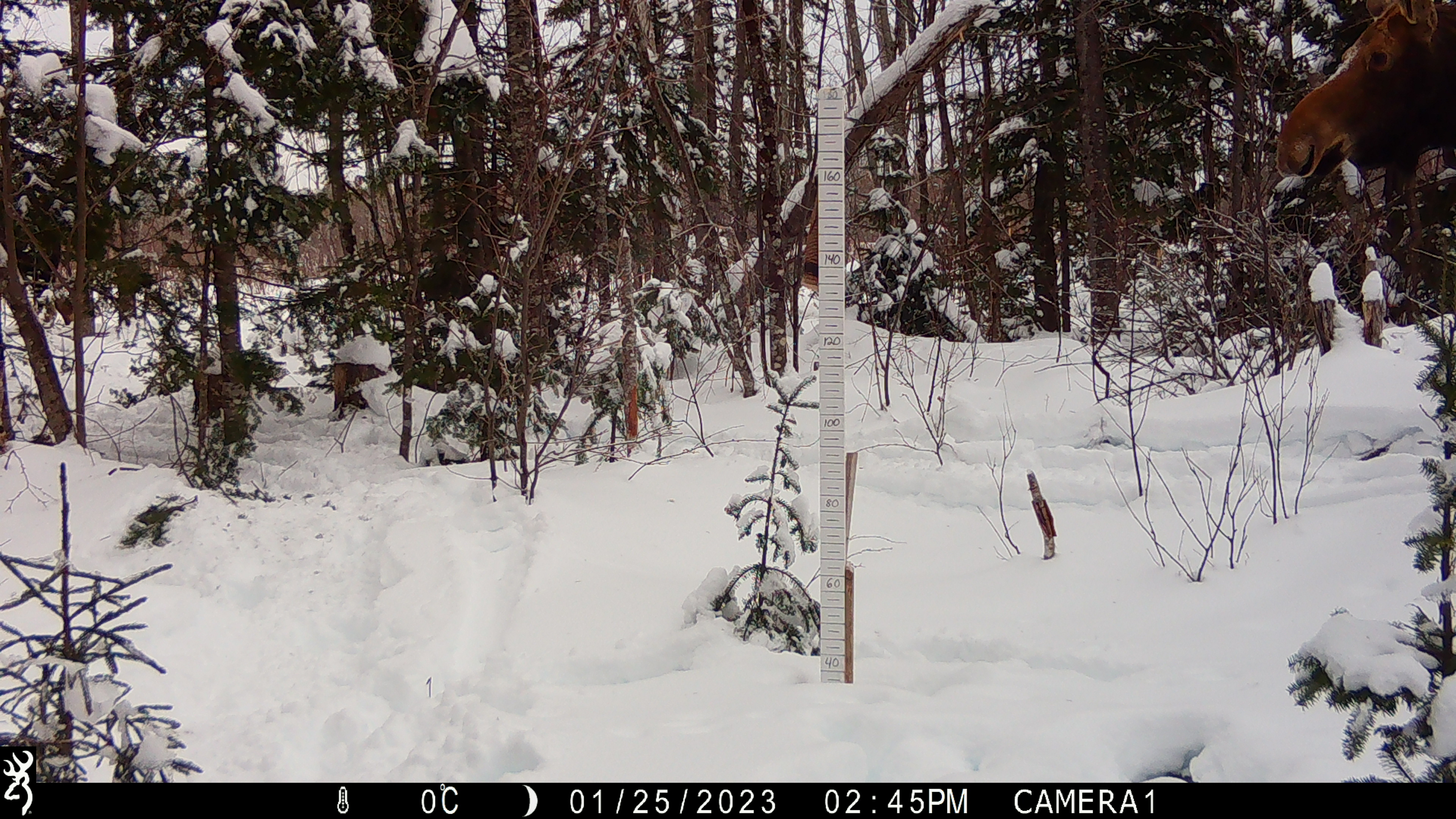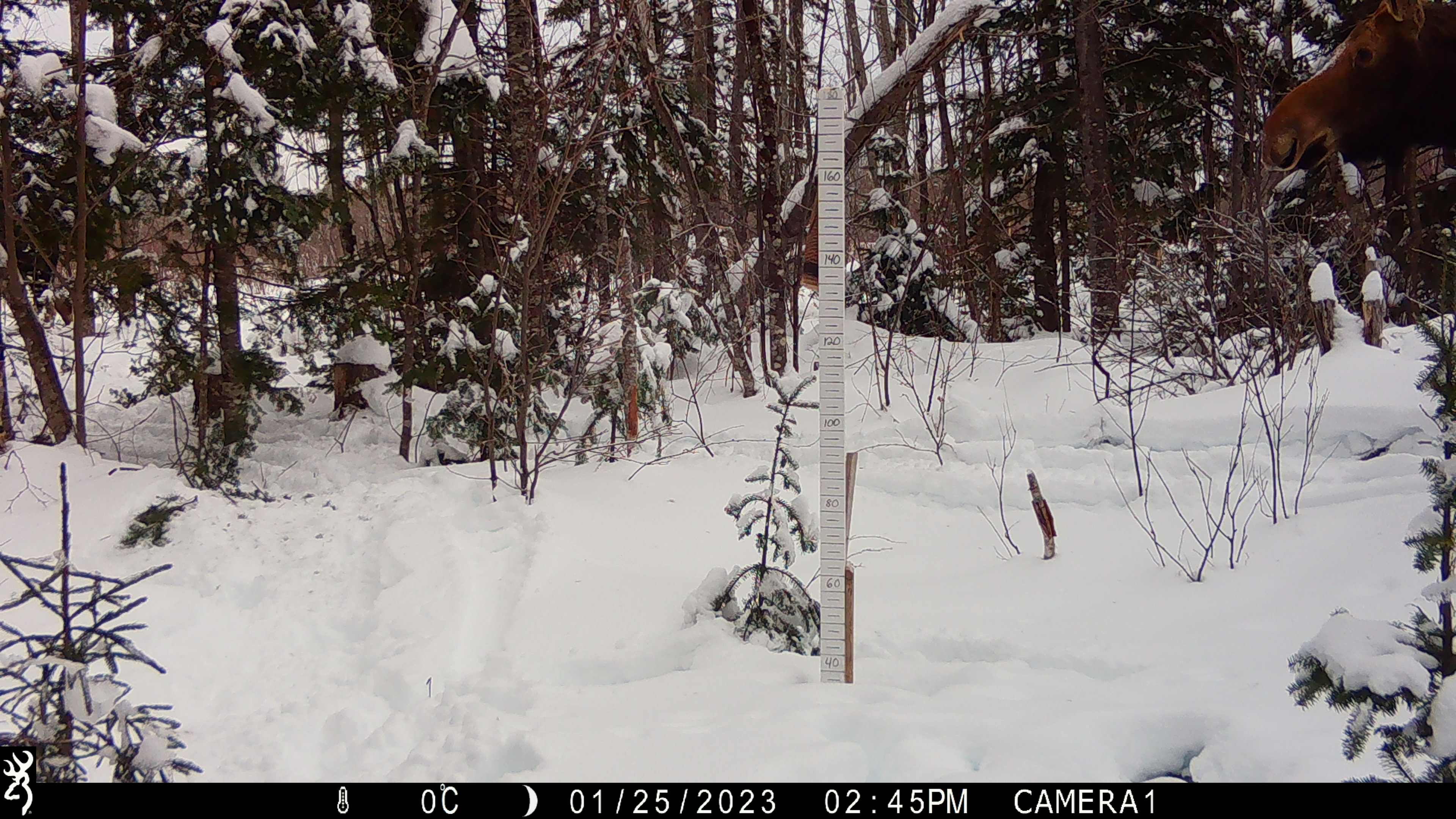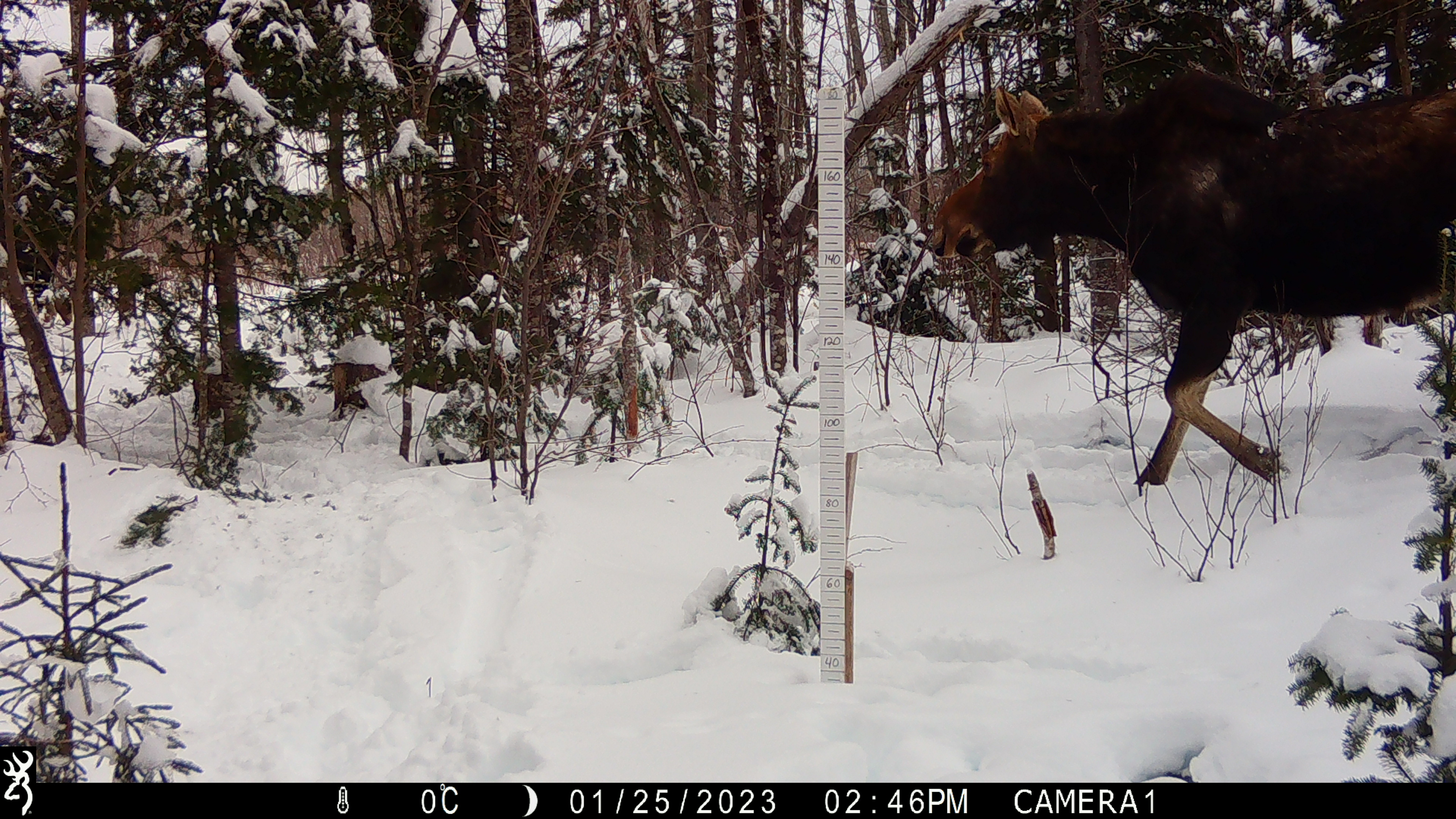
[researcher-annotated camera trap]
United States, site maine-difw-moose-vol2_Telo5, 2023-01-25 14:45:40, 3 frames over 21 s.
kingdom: Animalia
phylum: Chordata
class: Mammalia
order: Artiodactyla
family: Cervidae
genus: Alces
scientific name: Alces alces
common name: moose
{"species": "moose (Alces alces)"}